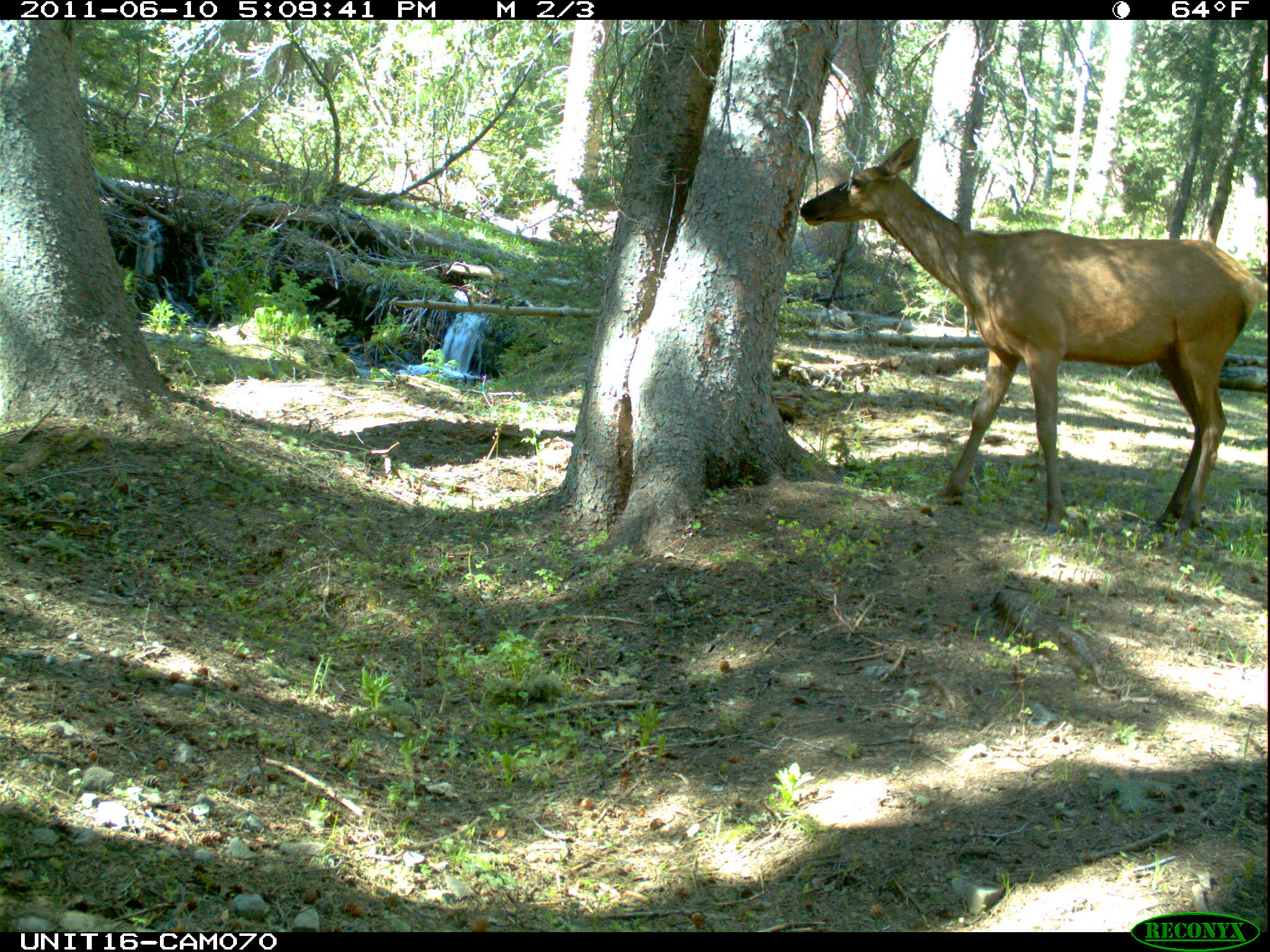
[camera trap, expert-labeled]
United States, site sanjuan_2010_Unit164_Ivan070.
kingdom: Animalia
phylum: Chordata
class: Mammalia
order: Artiodactyla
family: Cervidae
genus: Cervus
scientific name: Cervus elaphus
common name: red deer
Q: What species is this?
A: Cervus elaphus (red deer).